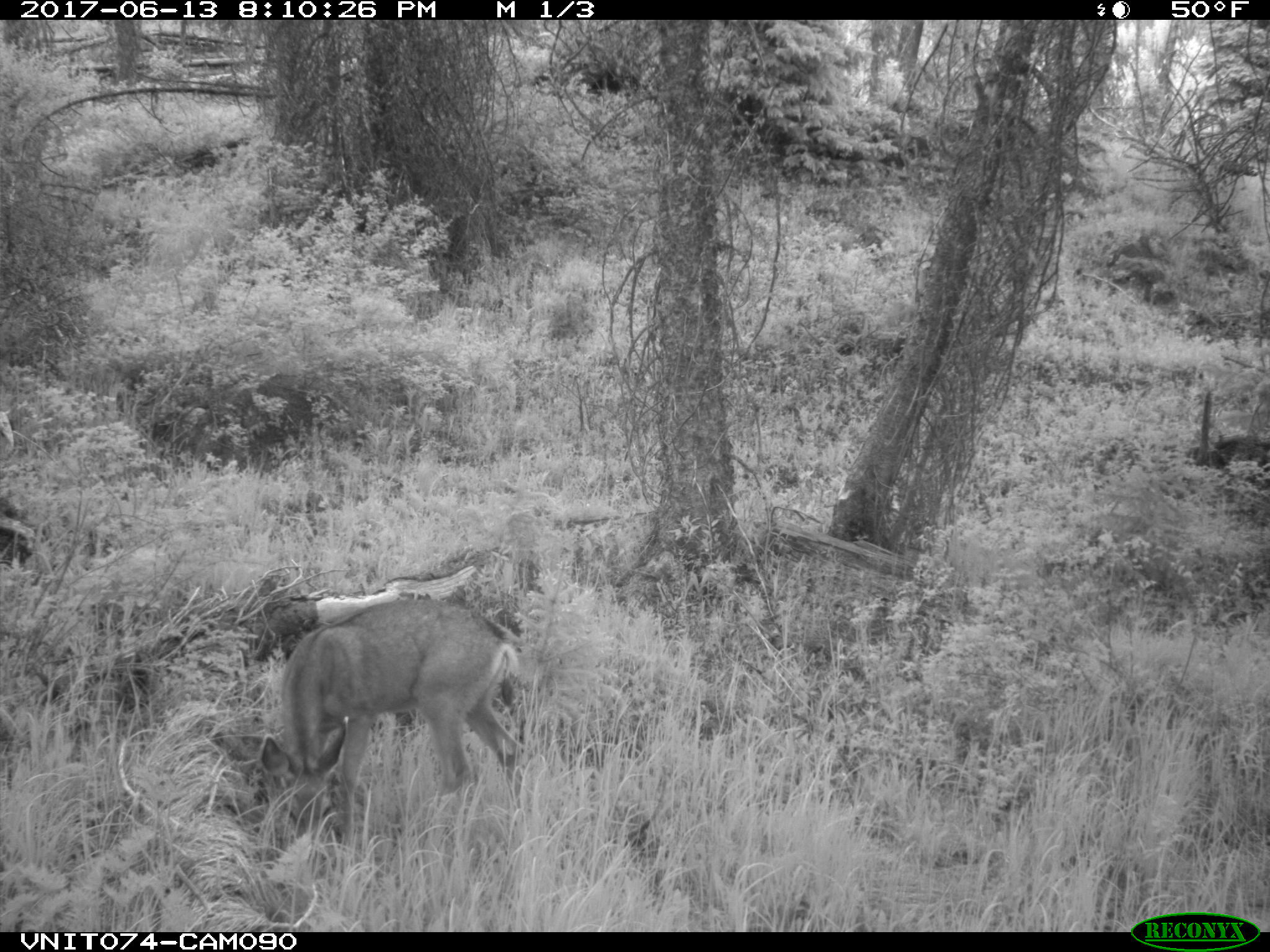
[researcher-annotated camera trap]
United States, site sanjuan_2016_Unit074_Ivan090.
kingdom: Animalia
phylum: Chordata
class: Mammalia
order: Artiodactyla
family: Cervidae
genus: Odocoileus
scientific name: Odocoileus hemionus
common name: mule deer